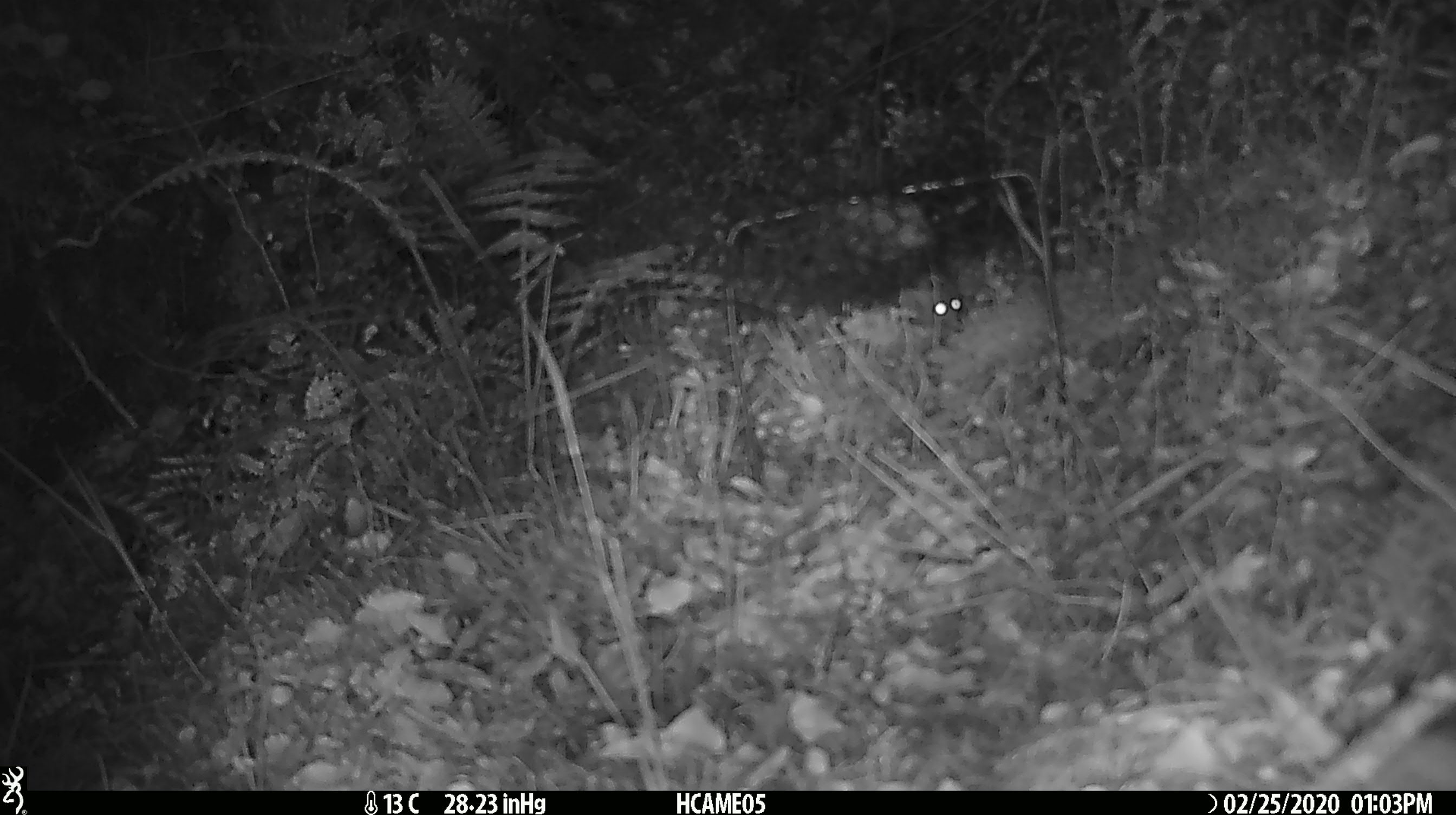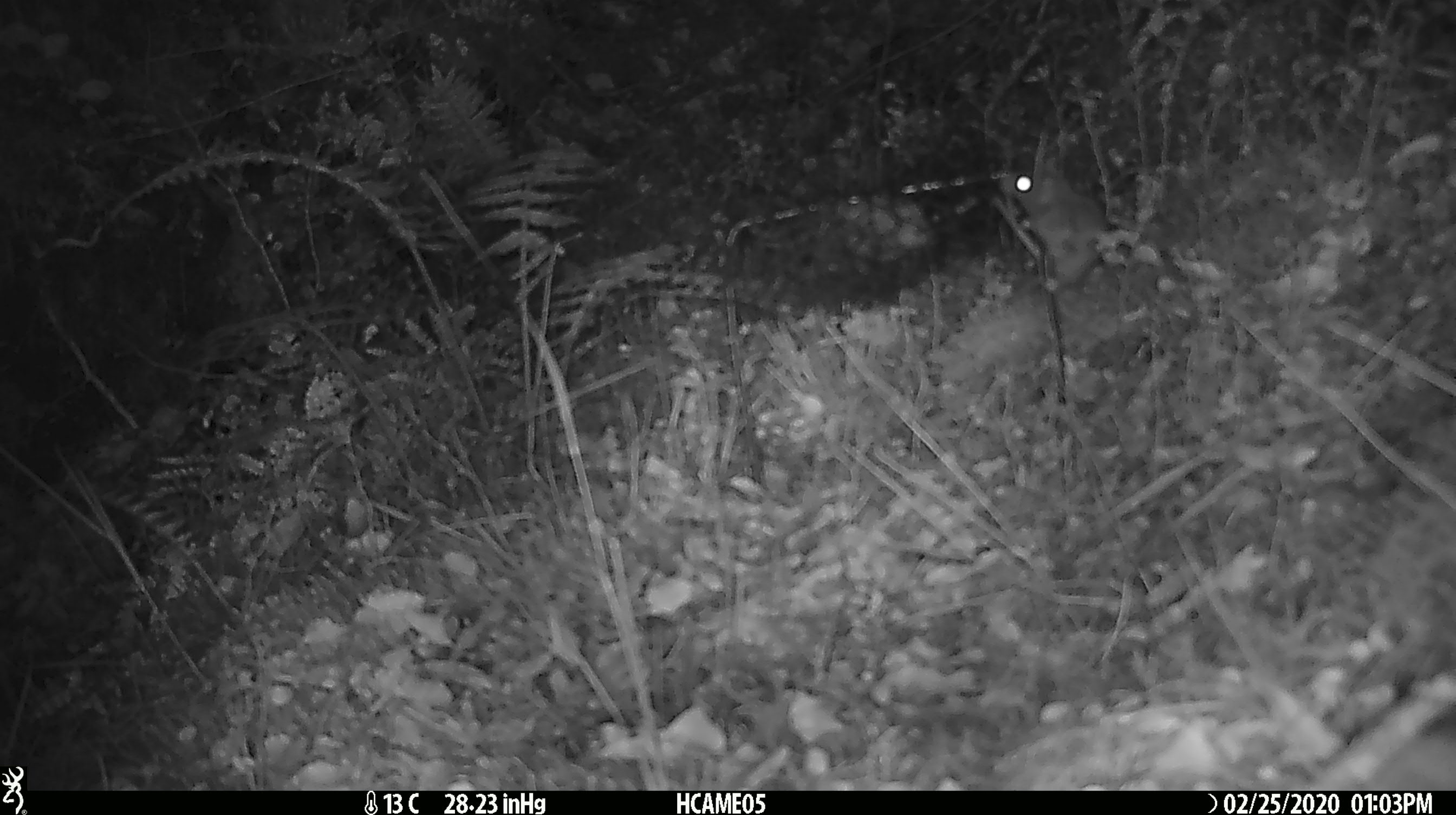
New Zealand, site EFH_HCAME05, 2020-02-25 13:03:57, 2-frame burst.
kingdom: Animalia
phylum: Chordata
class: Mammalia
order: Rodentia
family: Muridae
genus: Mus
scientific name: Mus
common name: mouse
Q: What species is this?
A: Mouse (Mus).